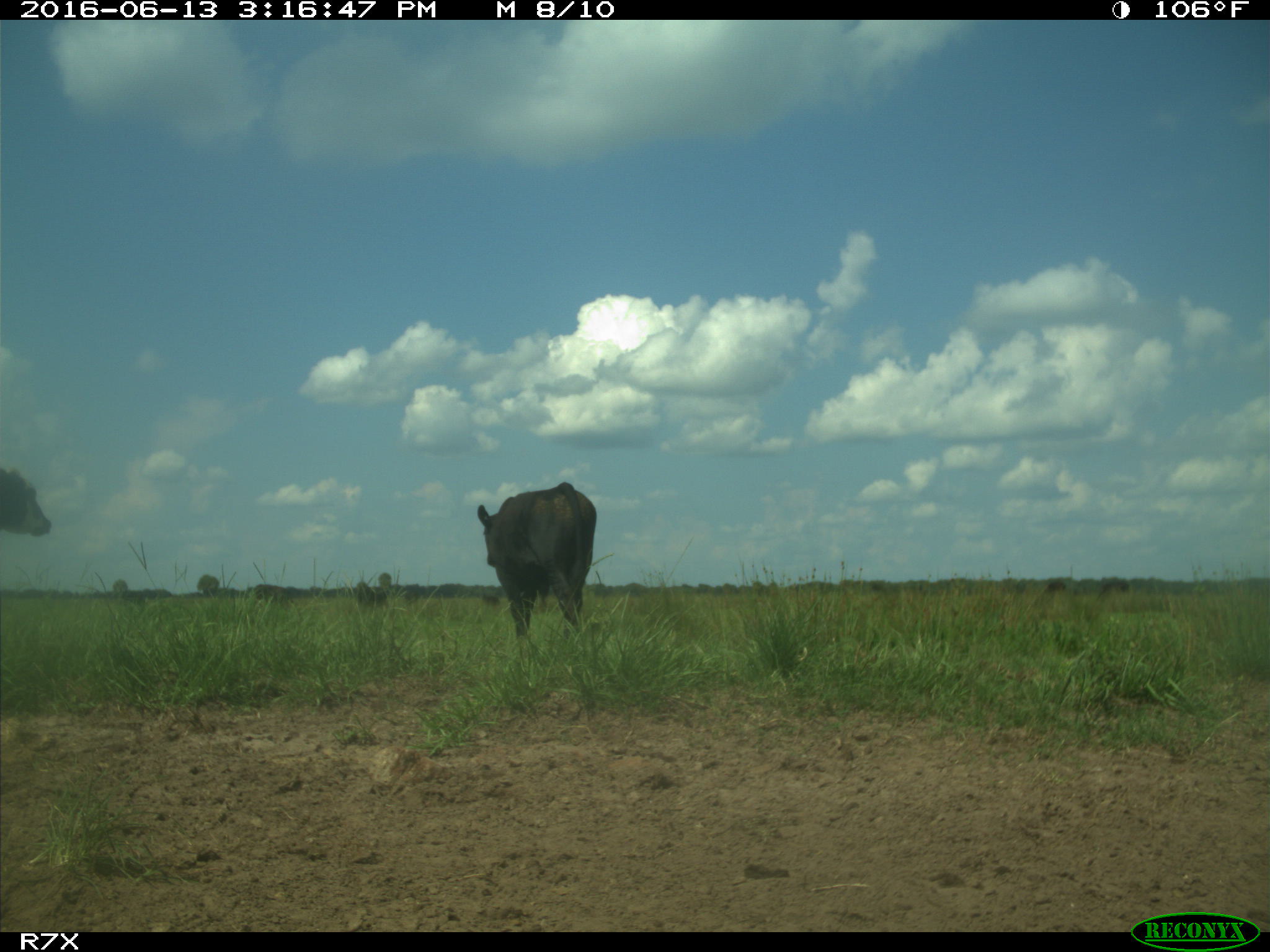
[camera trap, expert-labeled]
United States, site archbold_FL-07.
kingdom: Animalia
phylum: Chordata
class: Mammalia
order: Artiodactyla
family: Bovidae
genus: Bos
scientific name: Bos taurus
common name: domestic cow